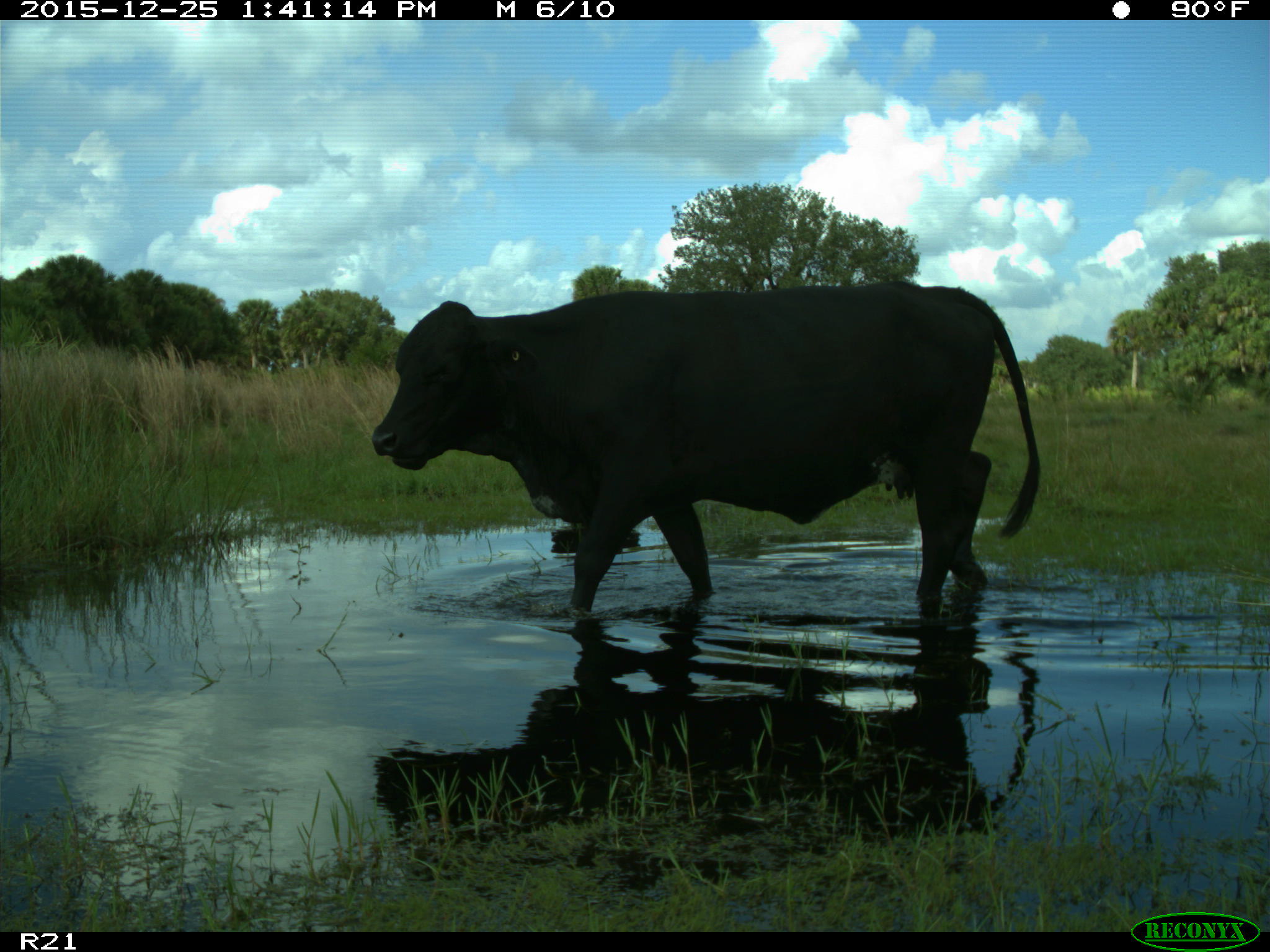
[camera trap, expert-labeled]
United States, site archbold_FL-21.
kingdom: Animalia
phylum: Chordata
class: Mammalia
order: Artiodactyla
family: Bovidae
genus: Bos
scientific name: Bos taurus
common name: domestic cow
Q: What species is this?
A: Bos taurus (domestic cow).